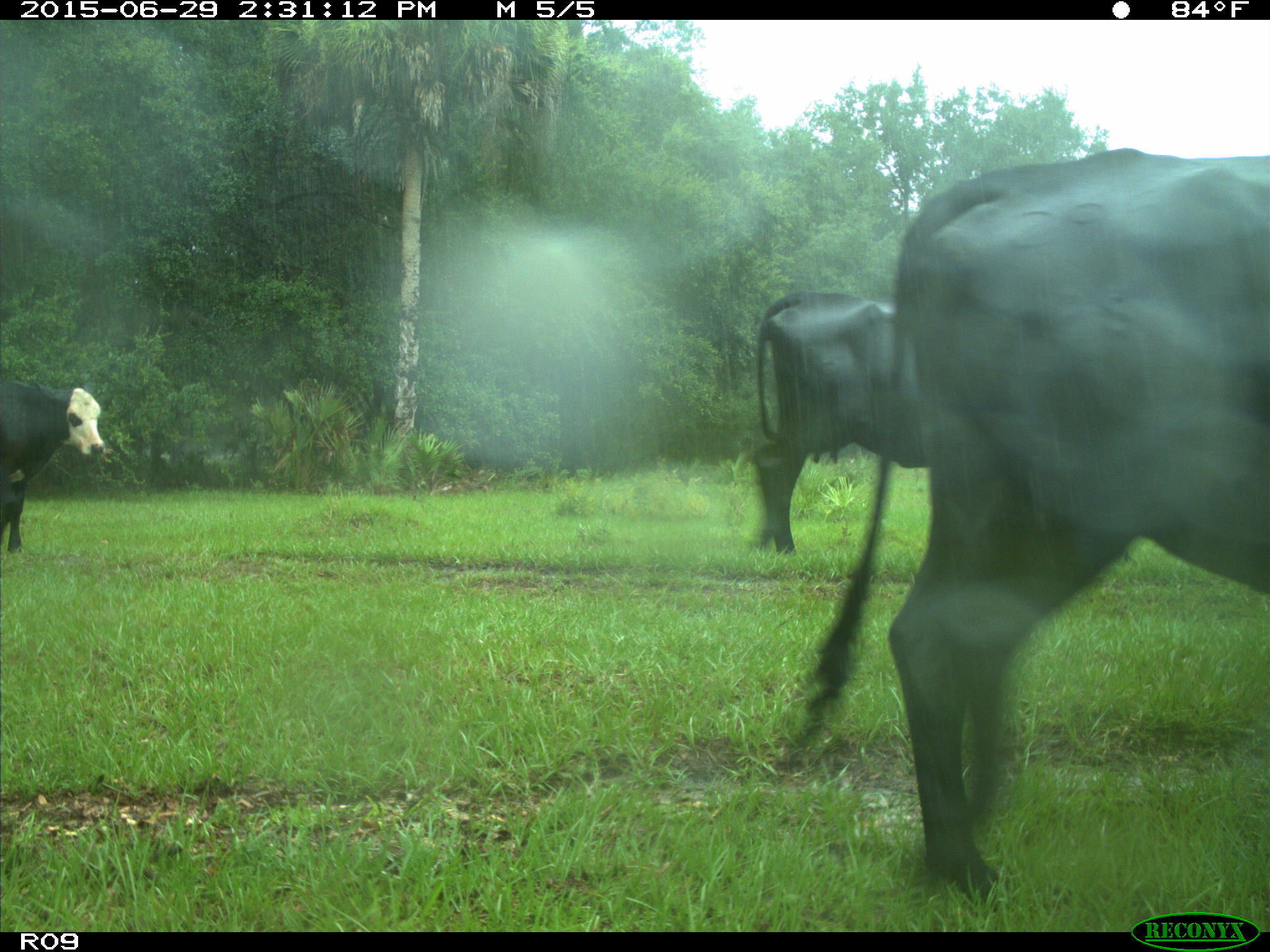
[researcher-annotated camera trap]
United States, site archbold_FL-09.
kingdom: Animalia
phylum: Chordata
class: Mammalia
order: Artiodactyla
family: Bovidae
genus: Bos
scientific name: Bos taurus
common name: domestic cow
Bos taurus (domestic cow).